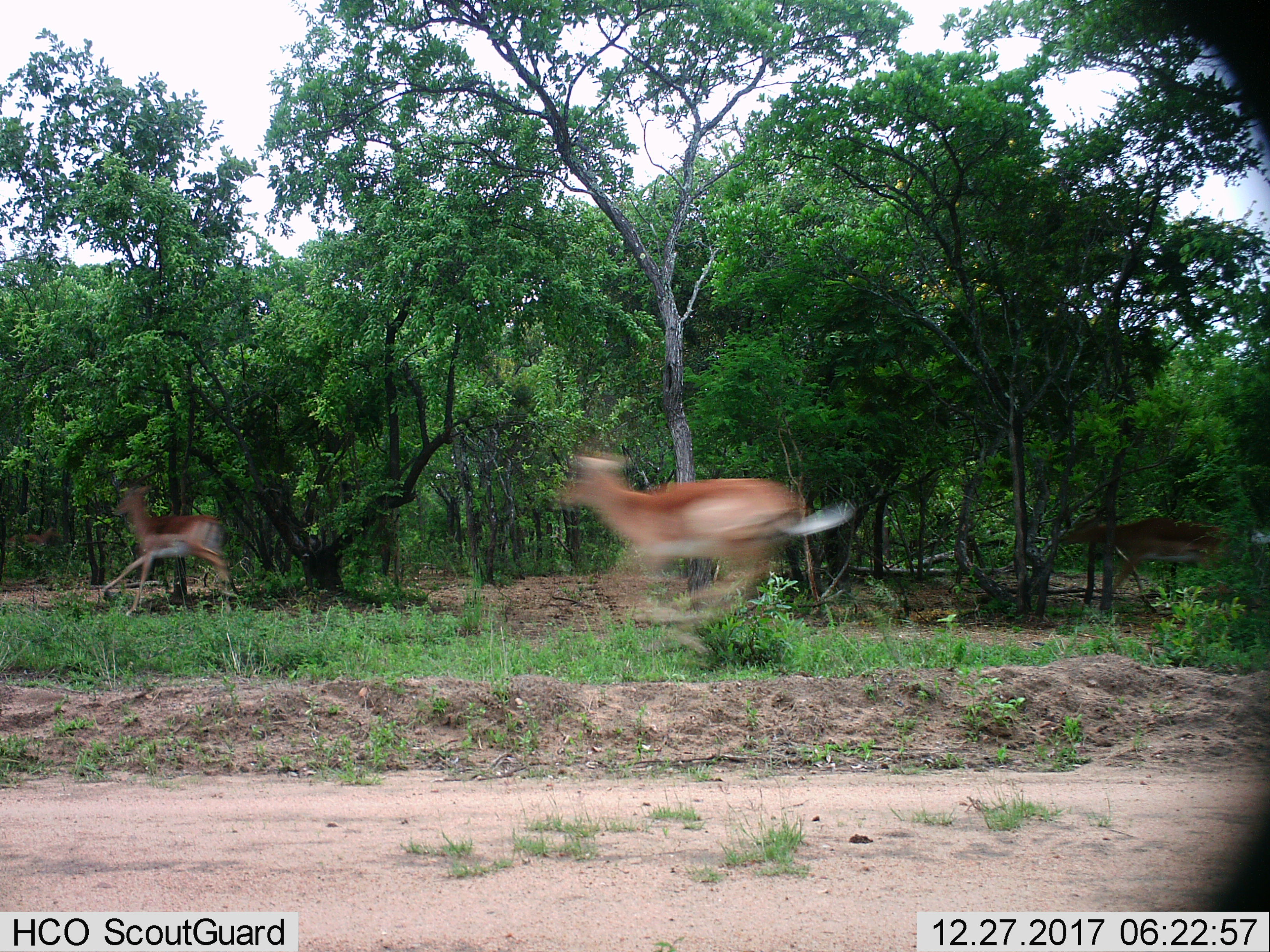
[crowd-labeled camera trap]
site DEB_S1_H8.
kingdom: Animalia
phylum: Chordata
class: Mammalia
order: Artiodactyla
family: Bovidae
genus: Aepyceros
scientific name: Aepyceros melampus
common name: impala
Impala (Aepyceros melampus), count 3. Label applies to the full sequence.